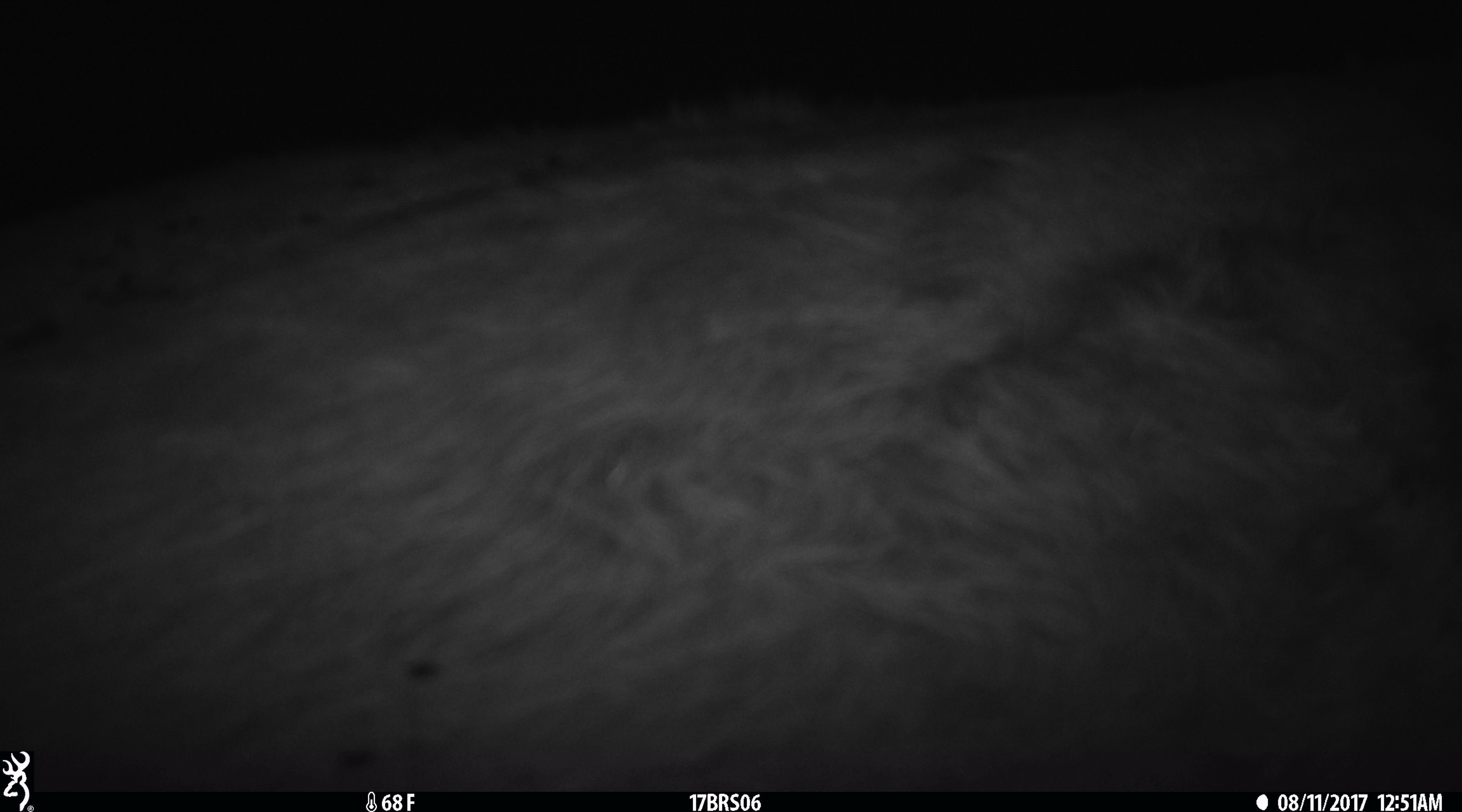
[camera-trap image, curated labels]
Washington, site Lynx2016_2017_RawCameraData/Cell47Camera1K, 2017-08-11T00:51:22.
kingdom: Animalia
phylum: Chordata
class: Mammalia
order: Artiodactyla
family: Bovidae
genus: Bos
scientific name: Bos taurus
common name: domestic cattle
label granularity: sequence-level